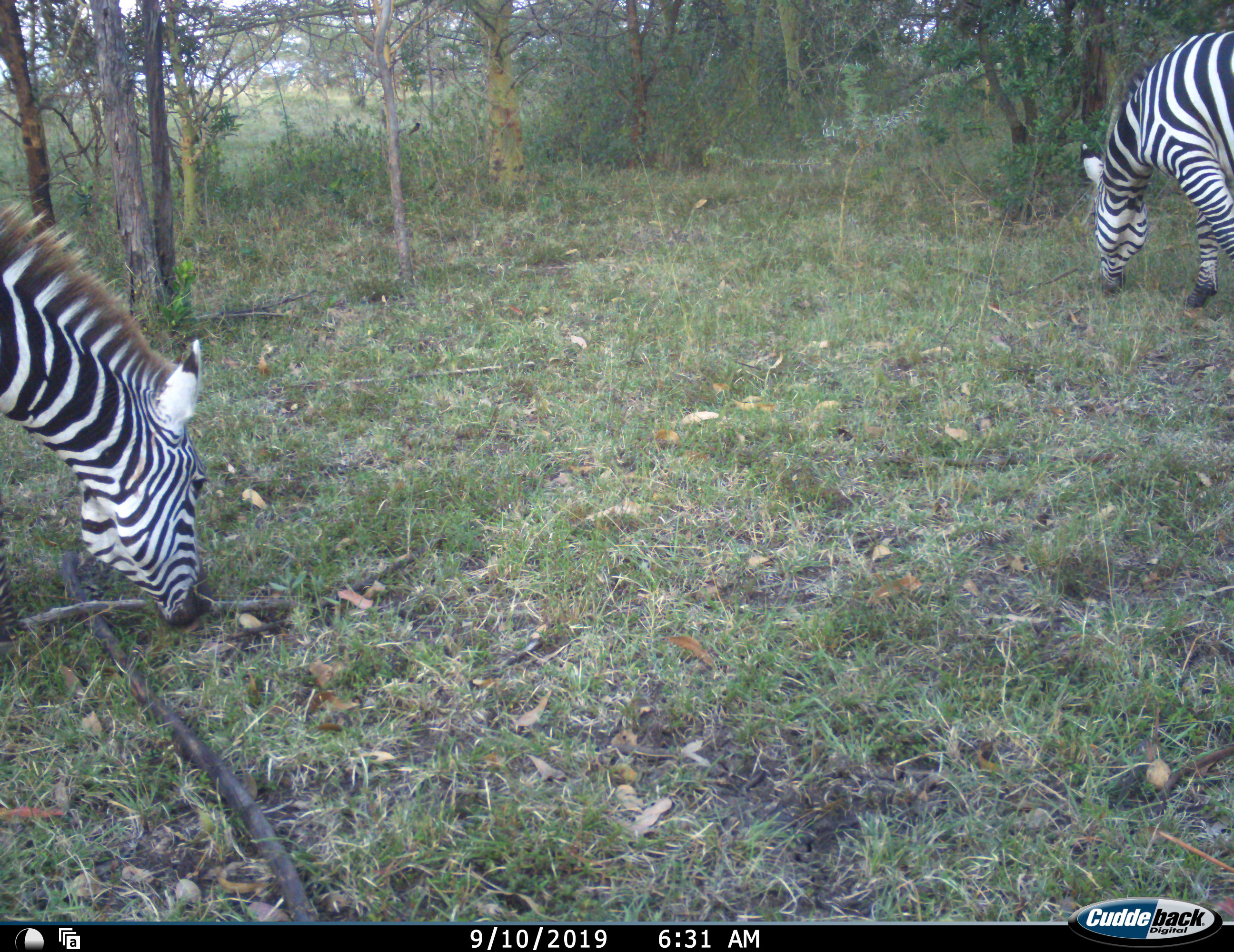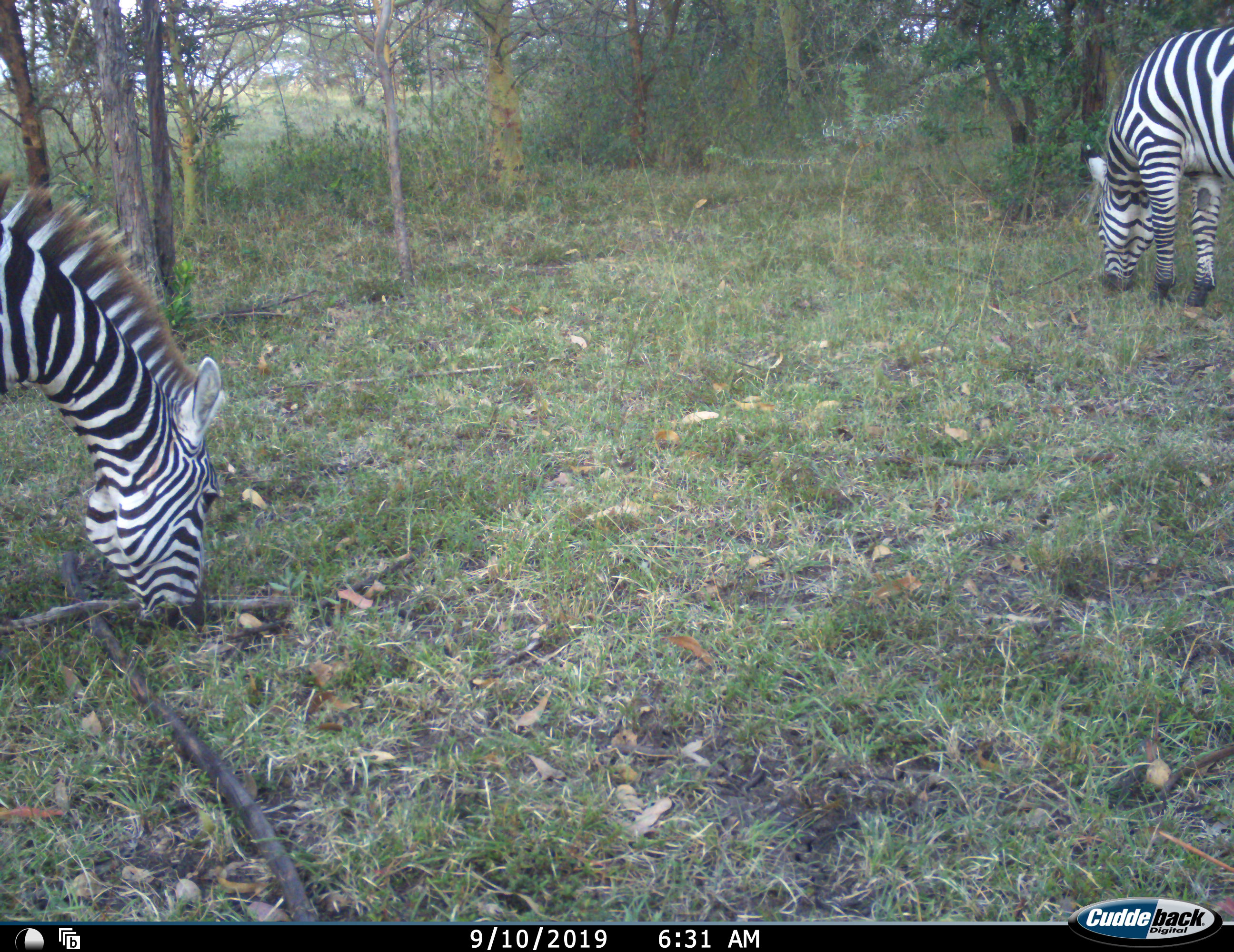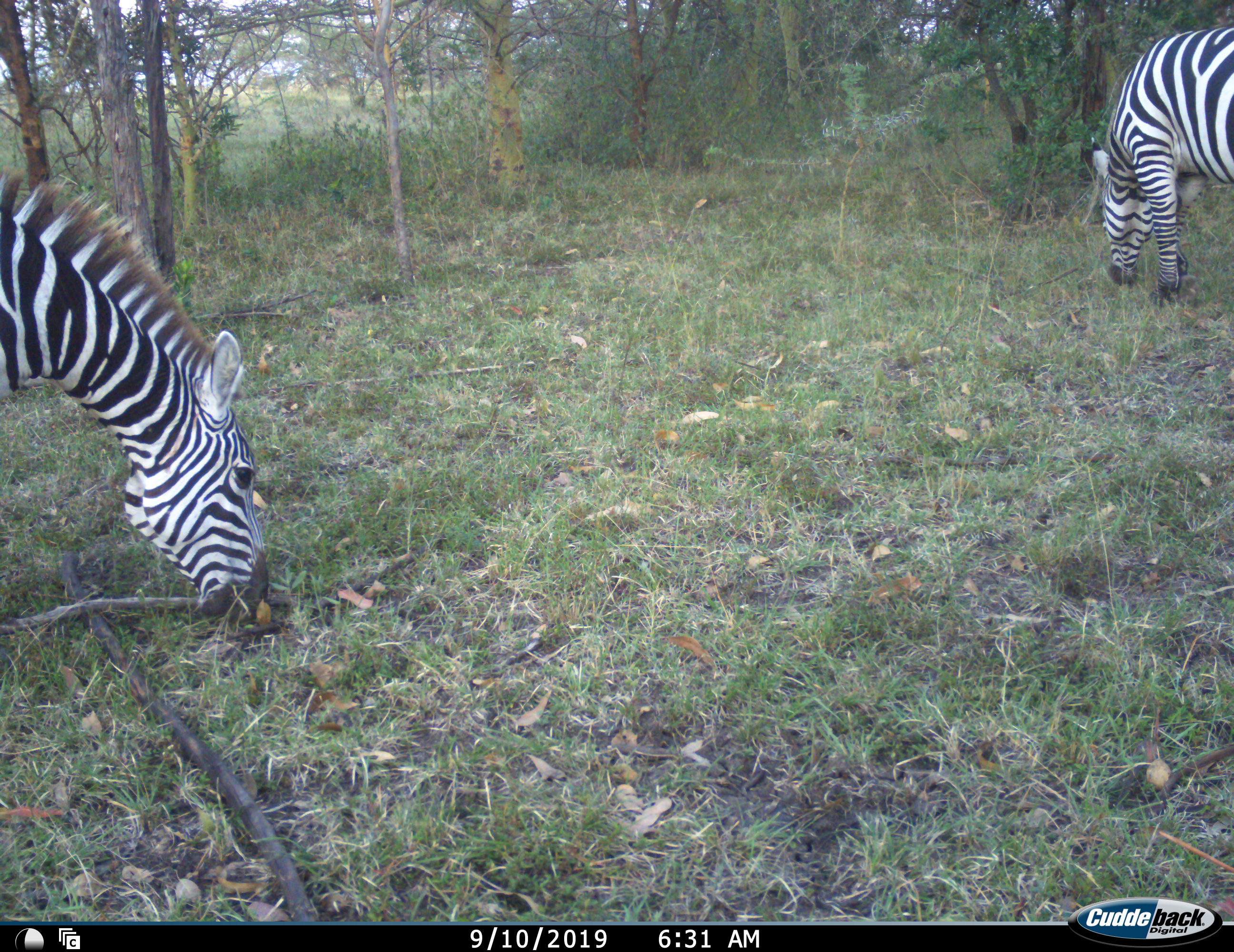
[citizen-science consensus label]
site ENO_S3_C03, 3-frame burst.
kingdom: Animalia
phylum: Chordata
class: Mammalia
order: Perissodactyla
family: Equidae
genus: Equus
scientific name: Equus quagga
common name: plains zebra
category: zebraplains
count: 2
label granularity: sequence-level